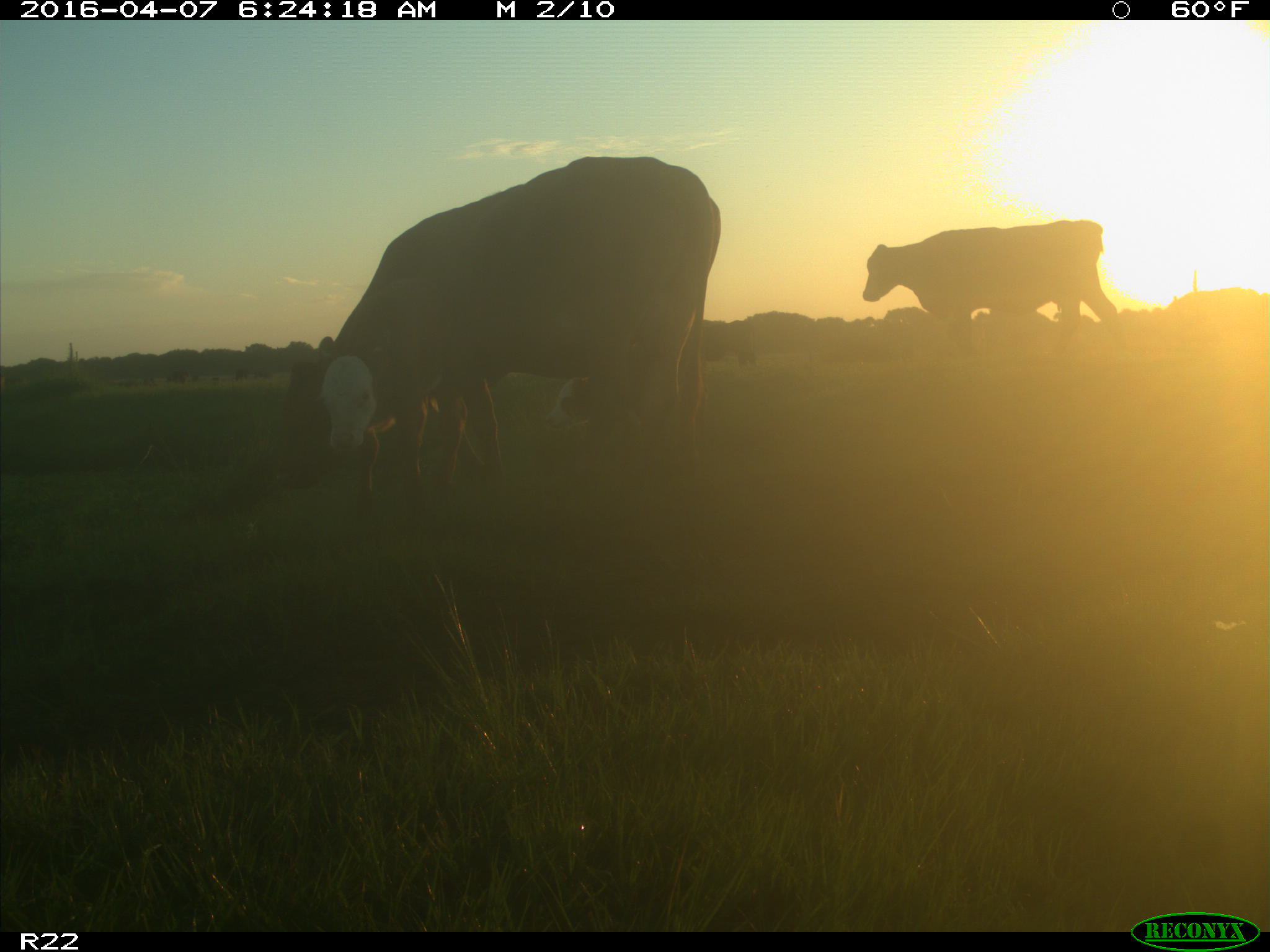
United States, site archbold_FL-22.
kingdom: Animalia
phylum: Chordata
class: Mammalia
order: Artiodactyla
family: Bovidae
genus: Bos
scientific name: Bos taurus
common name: domestic cow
Bos taurus (domestic cow).